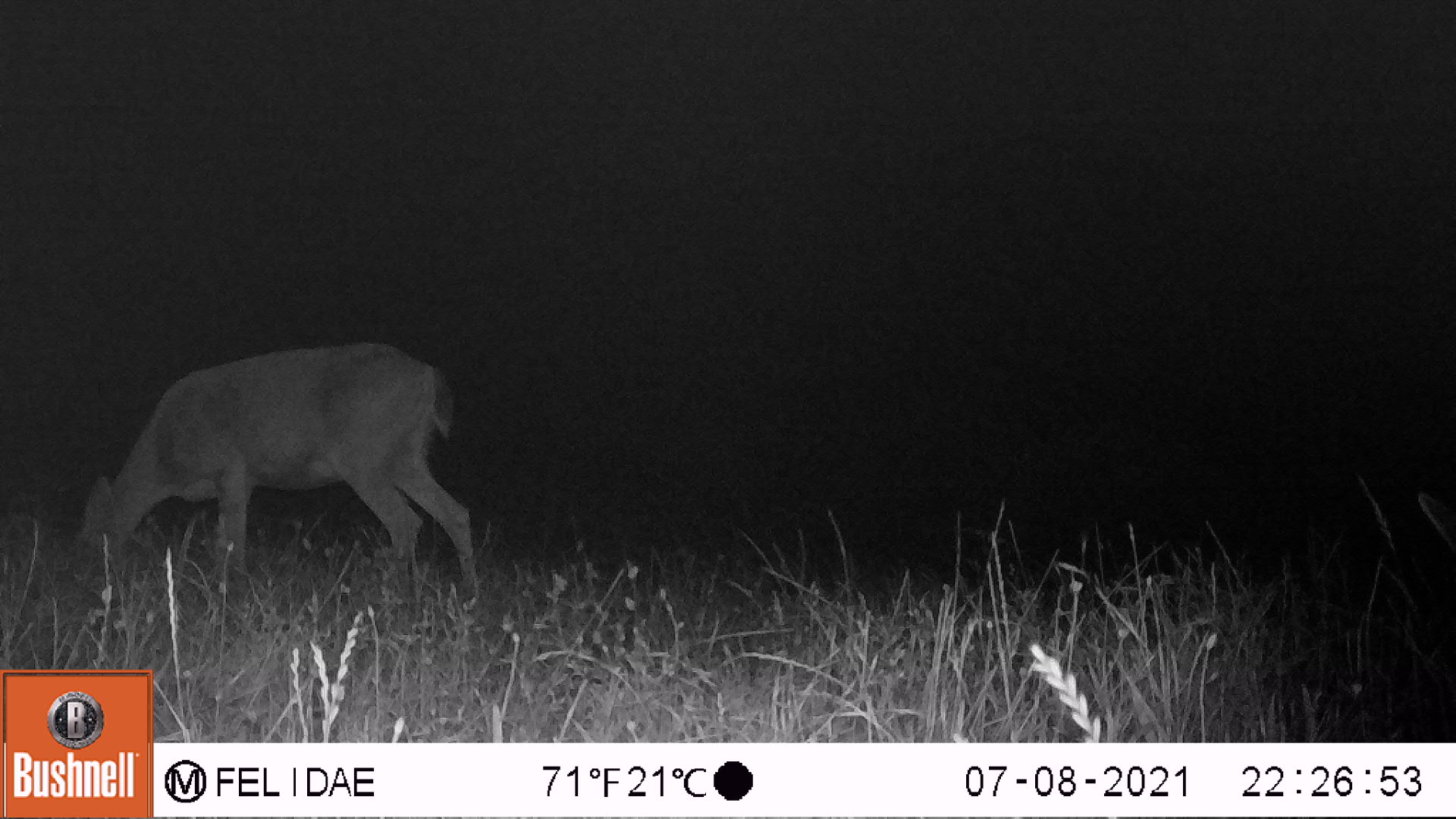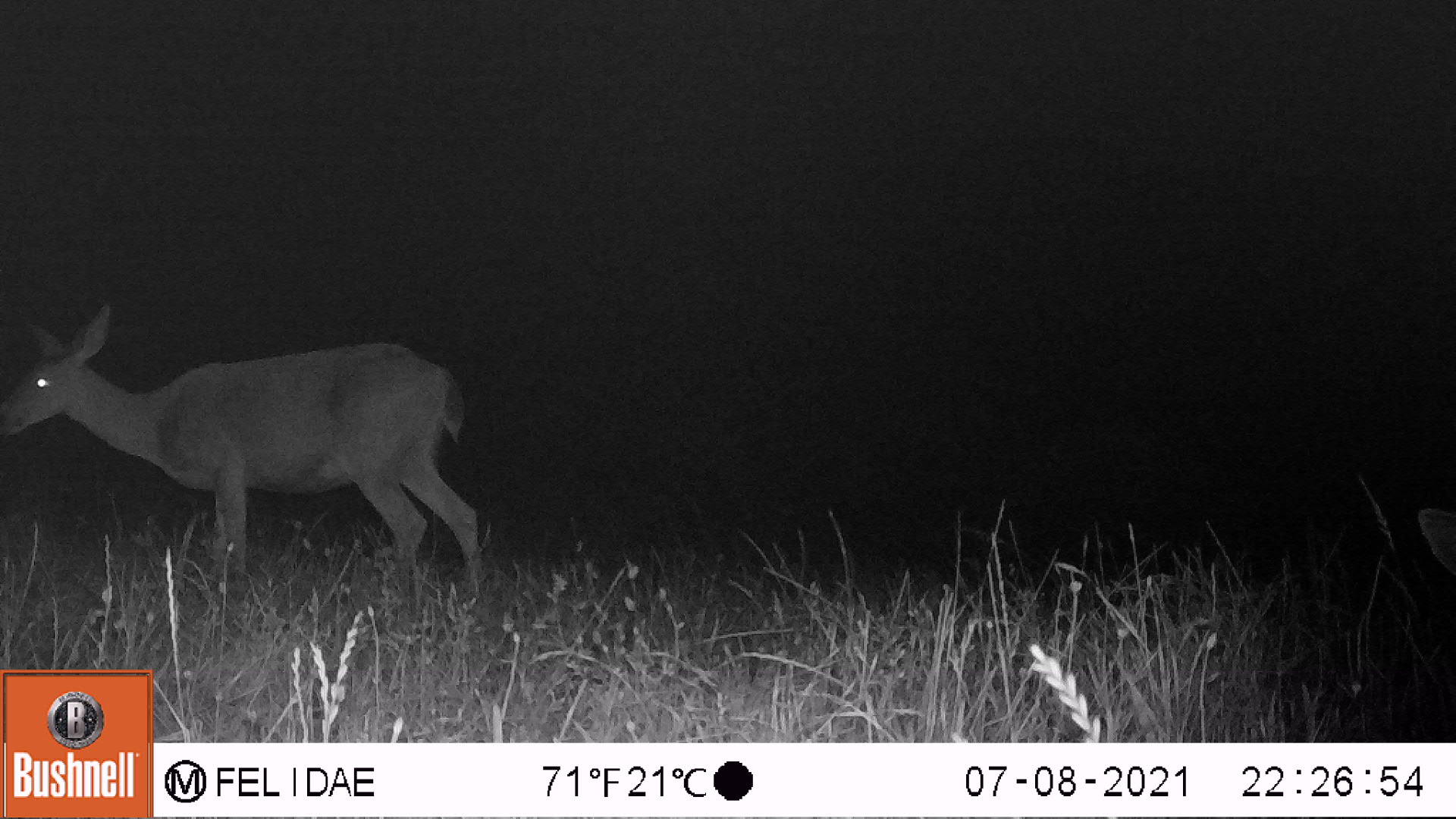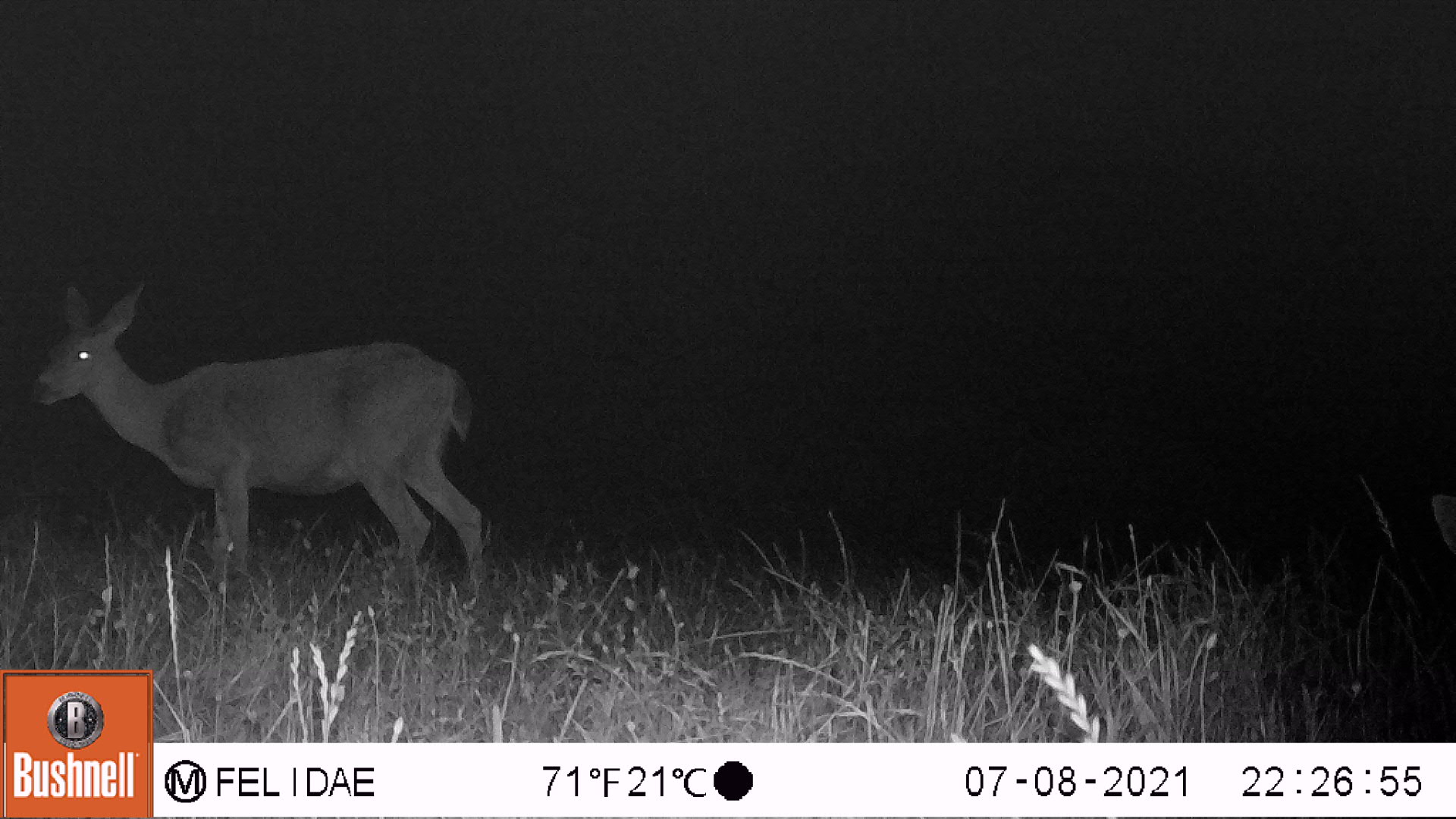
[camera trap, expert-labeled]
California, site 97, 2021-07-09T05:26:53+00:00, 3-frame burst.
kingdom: Animalia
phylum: Chordata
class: Mammalia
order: Artiodactyla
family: Cervidae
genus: Odocoileus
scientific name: Odocoileus hemionus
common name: mule deer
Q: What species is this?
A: Mule deer (Odocoileus hemionus).